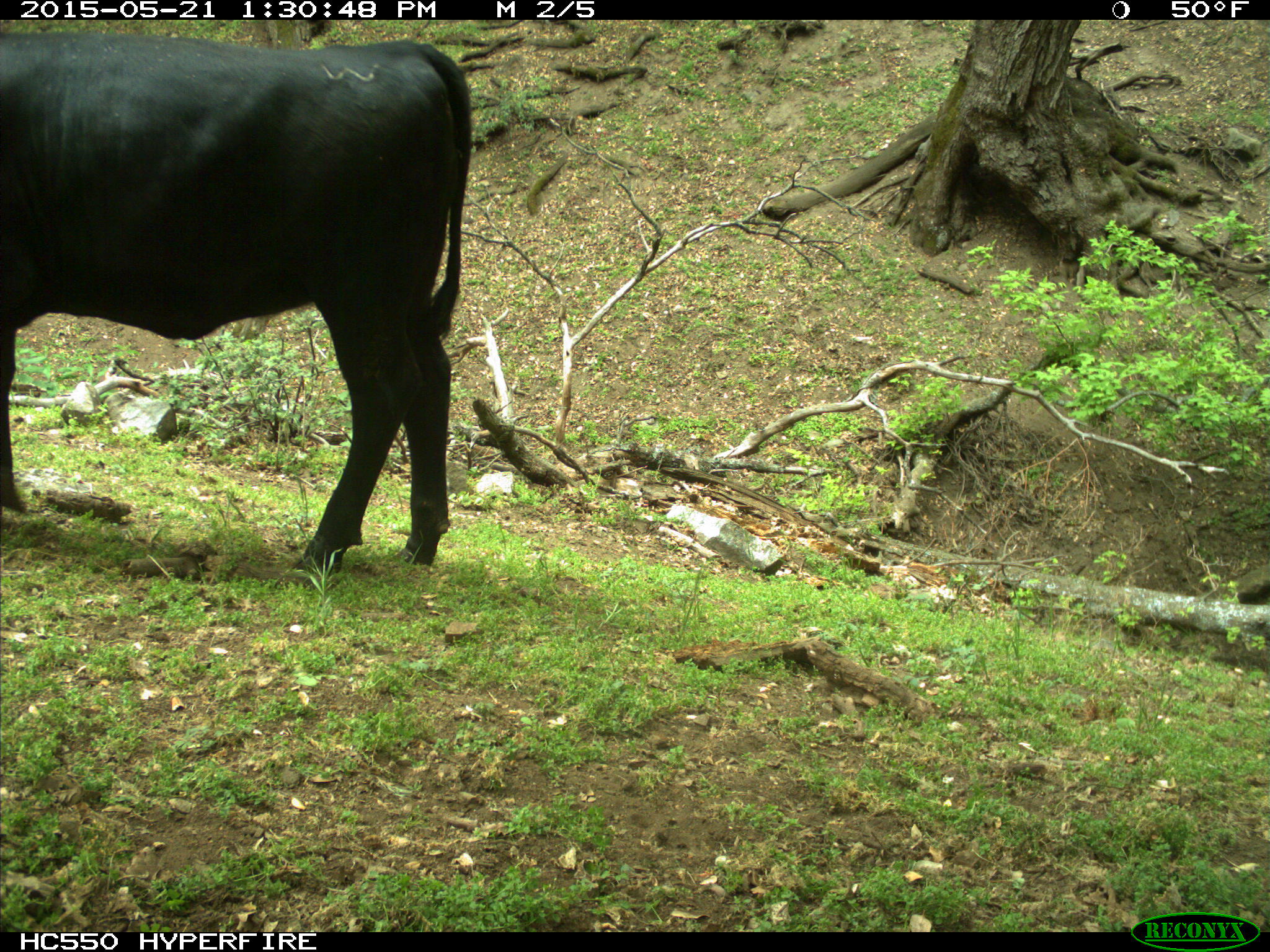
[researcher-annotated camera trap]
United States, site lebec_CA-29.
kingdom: Animalia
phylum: Chordata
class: Mammalia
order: Artiodactyla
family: Bovidae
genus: Bos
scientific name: Bos taurus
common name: domestic cow